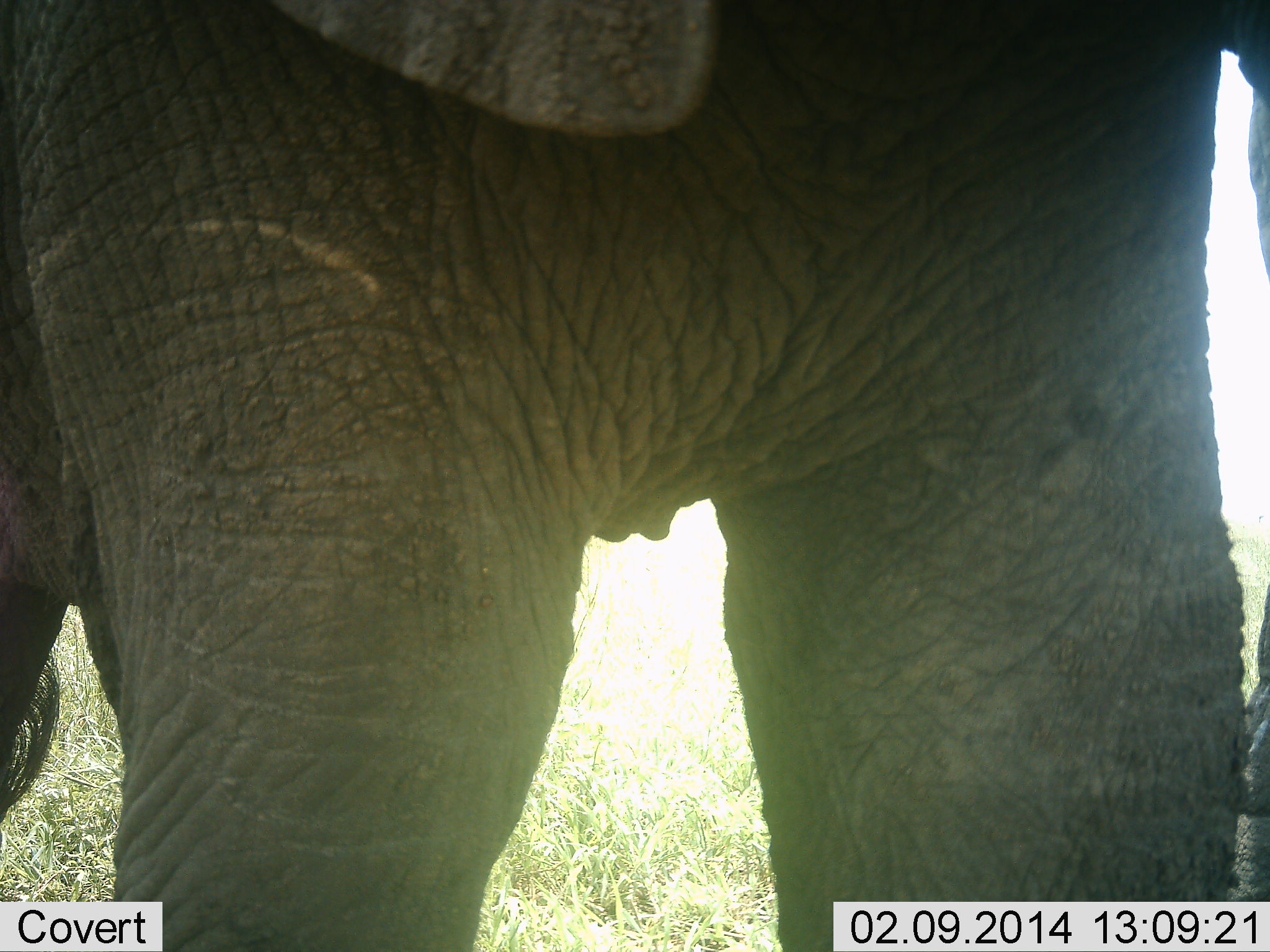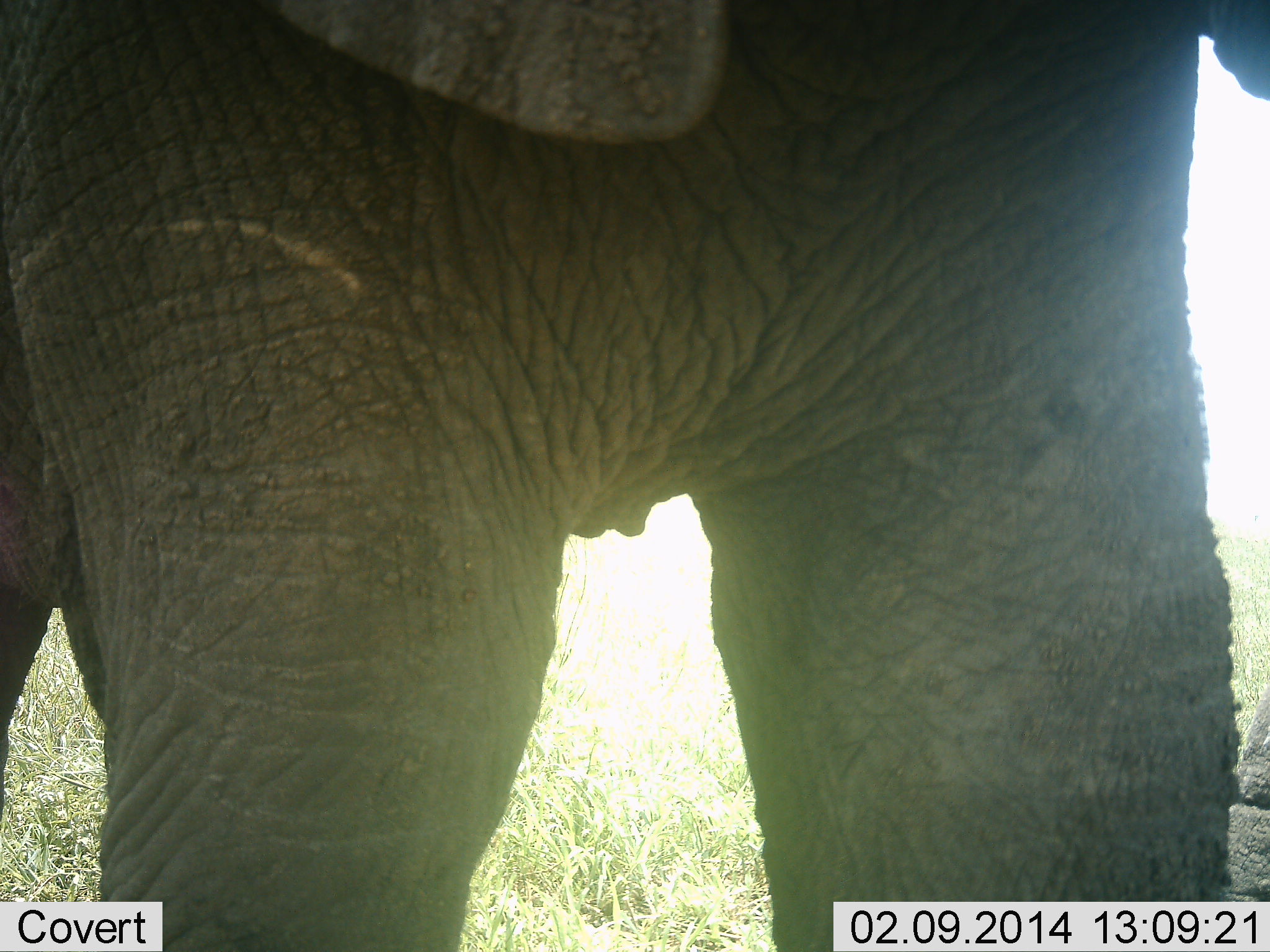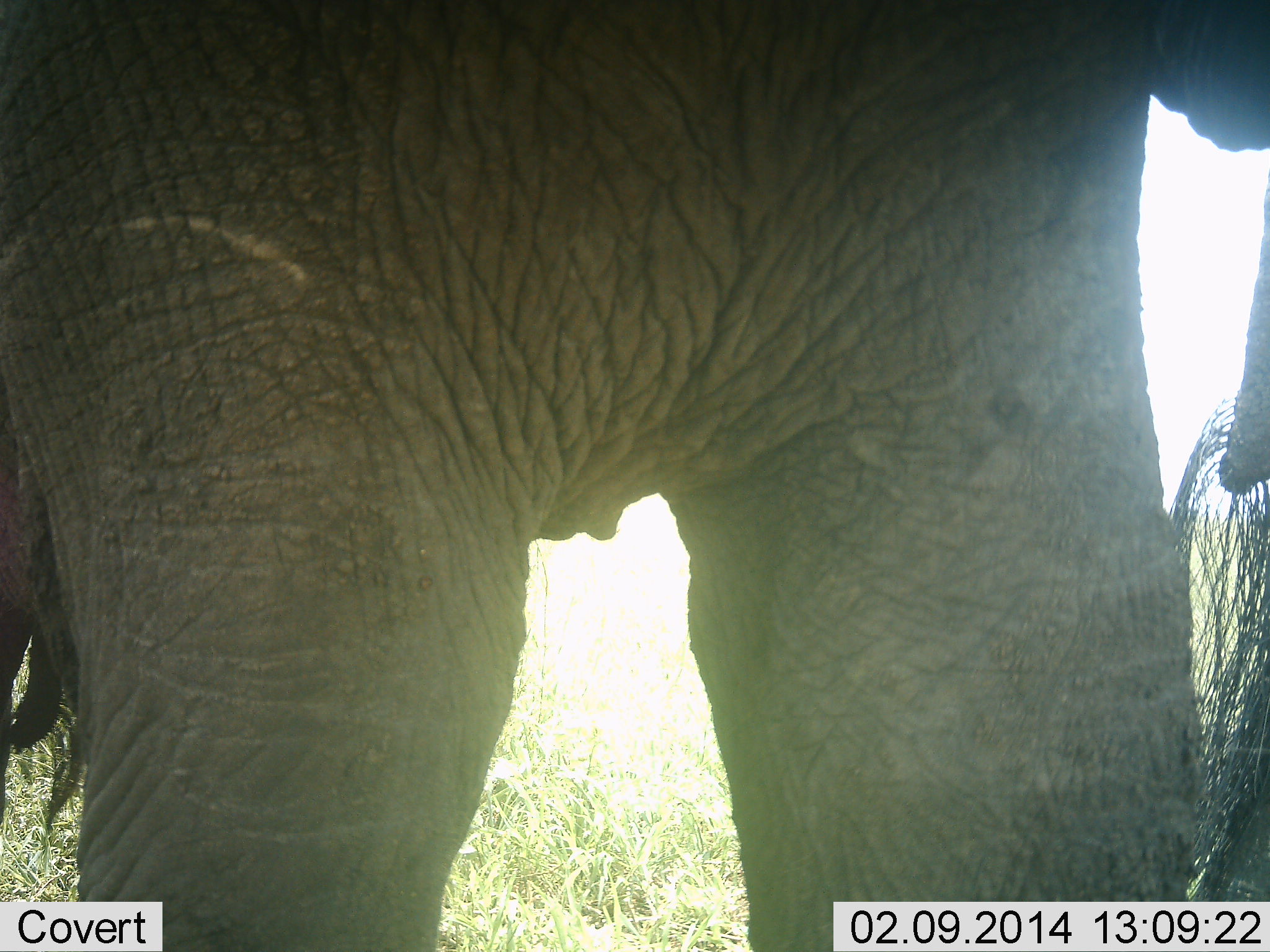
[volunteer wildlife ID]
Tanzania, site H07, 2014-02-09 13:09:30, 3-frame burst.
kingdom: Animalia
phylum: Chordata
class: Mammalia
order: Proboscidea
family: Elephantidae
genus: Loxodonta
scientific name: Loxodonta africana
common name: african bush elephant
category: elephant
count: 1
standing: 100%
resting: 0%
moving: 0%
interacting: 10%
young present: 0%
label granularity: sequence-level